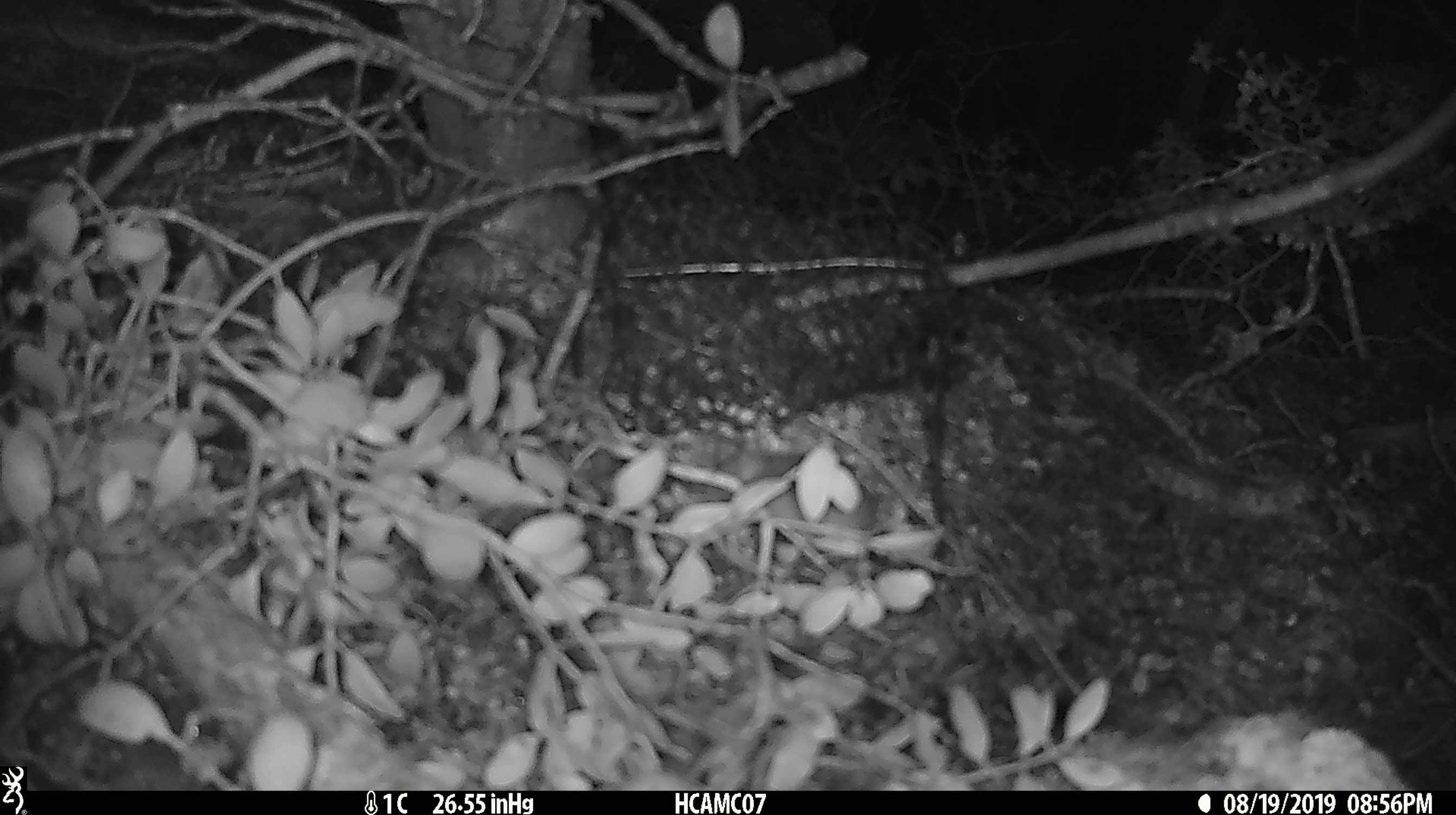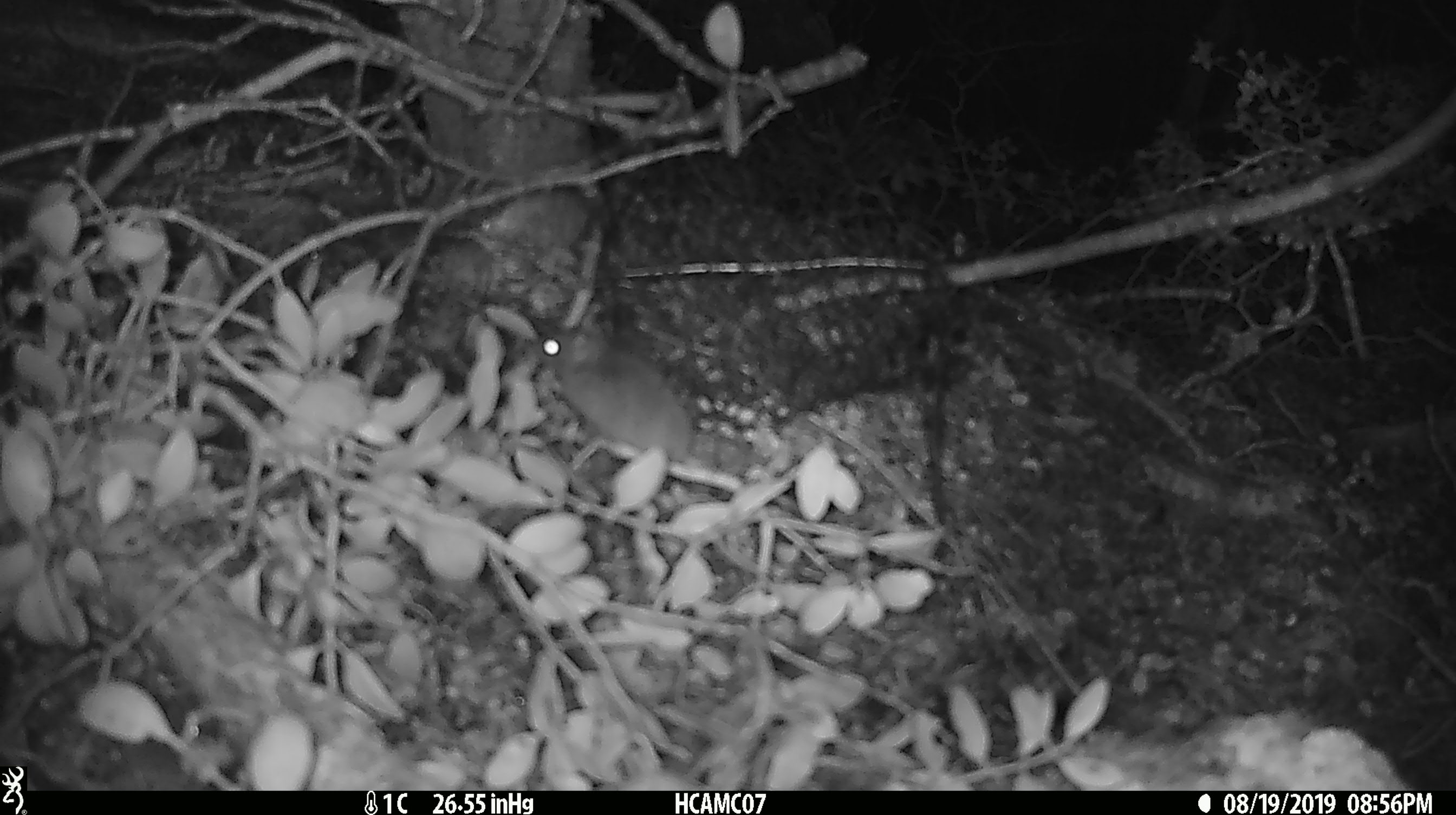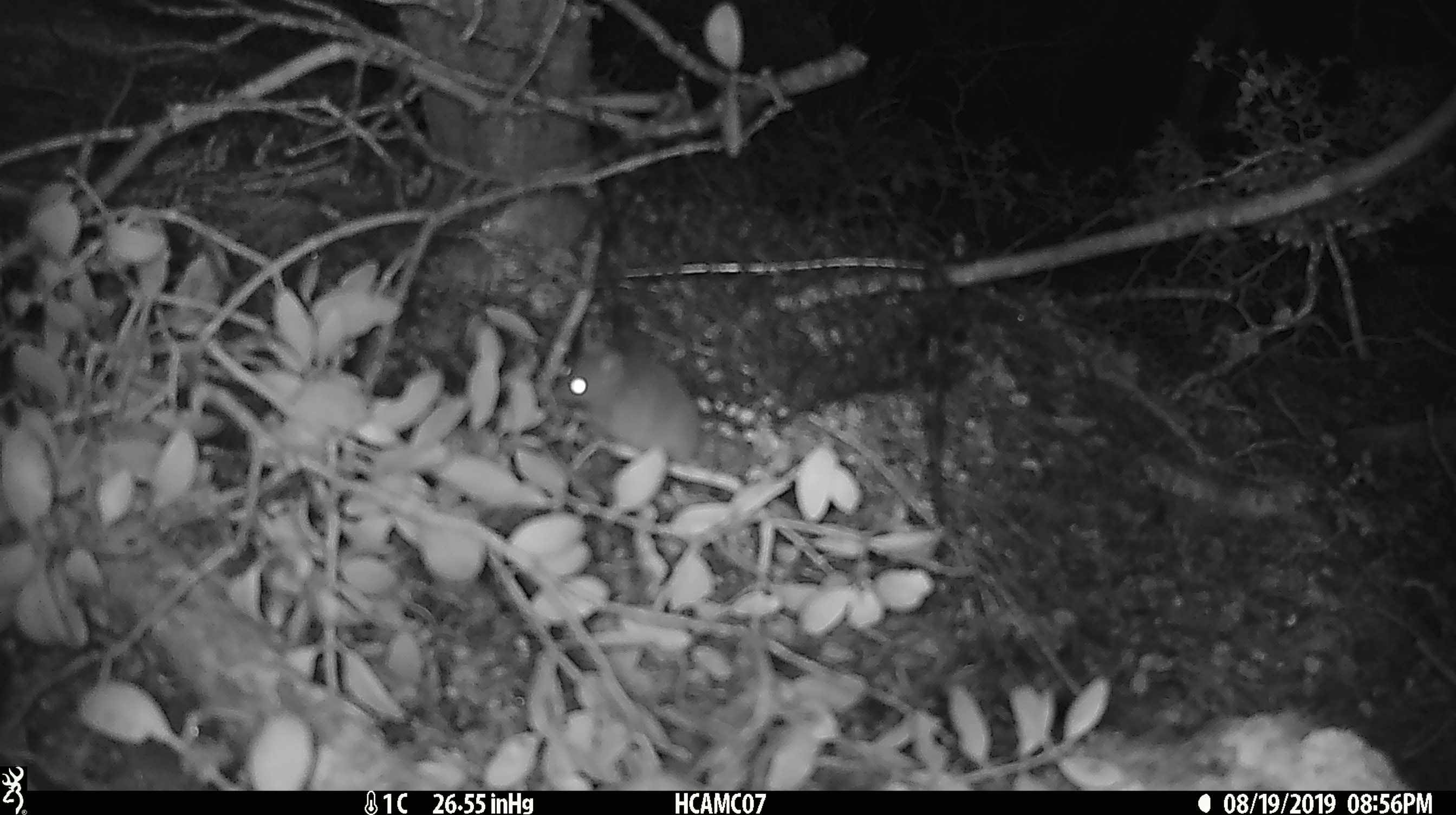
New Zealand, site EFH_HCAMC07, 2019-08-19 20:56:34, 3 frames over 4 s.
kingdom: Animalia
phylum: Chordata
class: Mammalia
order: Rodentia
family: Muridae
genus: Mus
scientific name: Mus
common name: mouse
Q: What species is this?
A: Mouse (Mus).